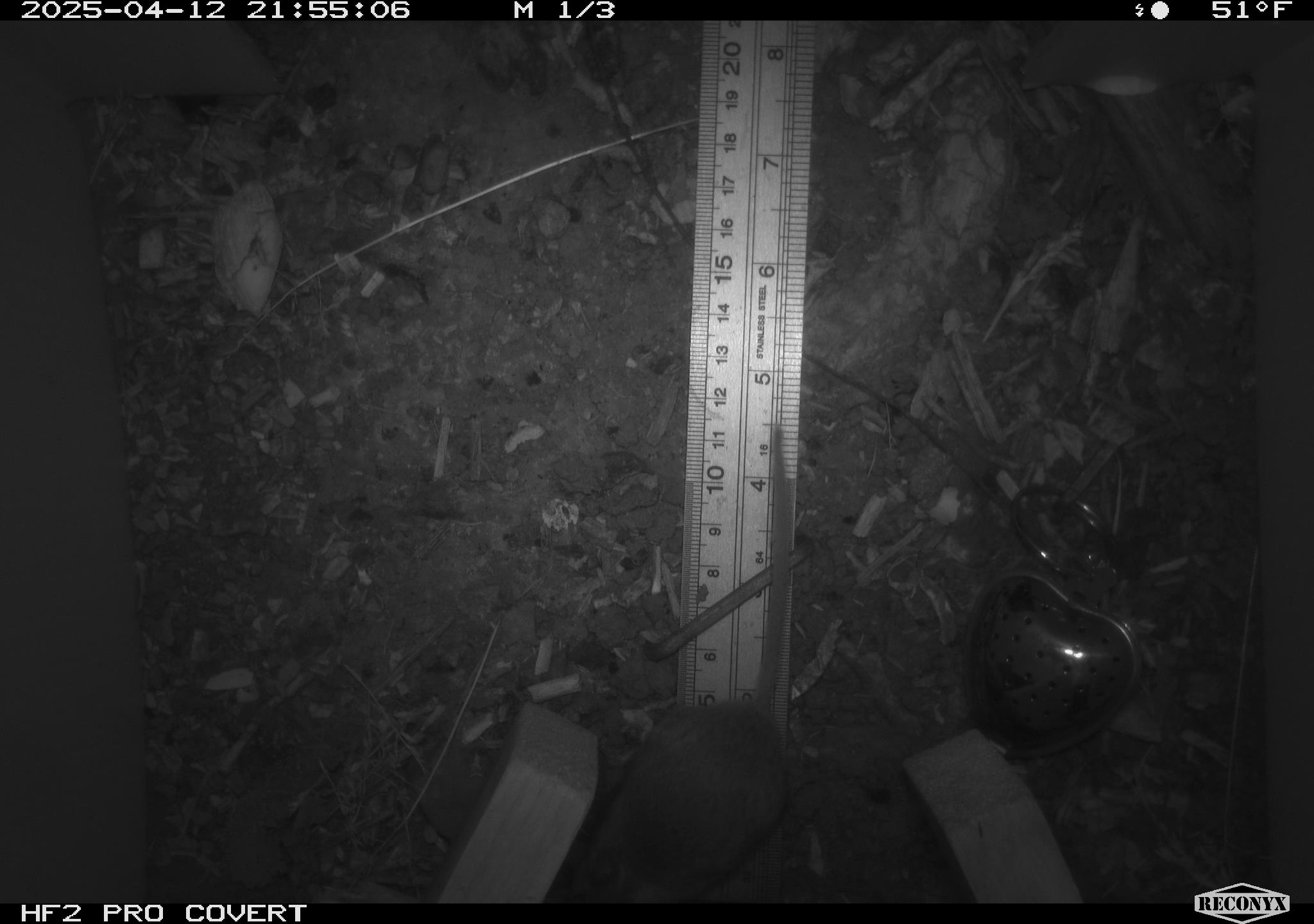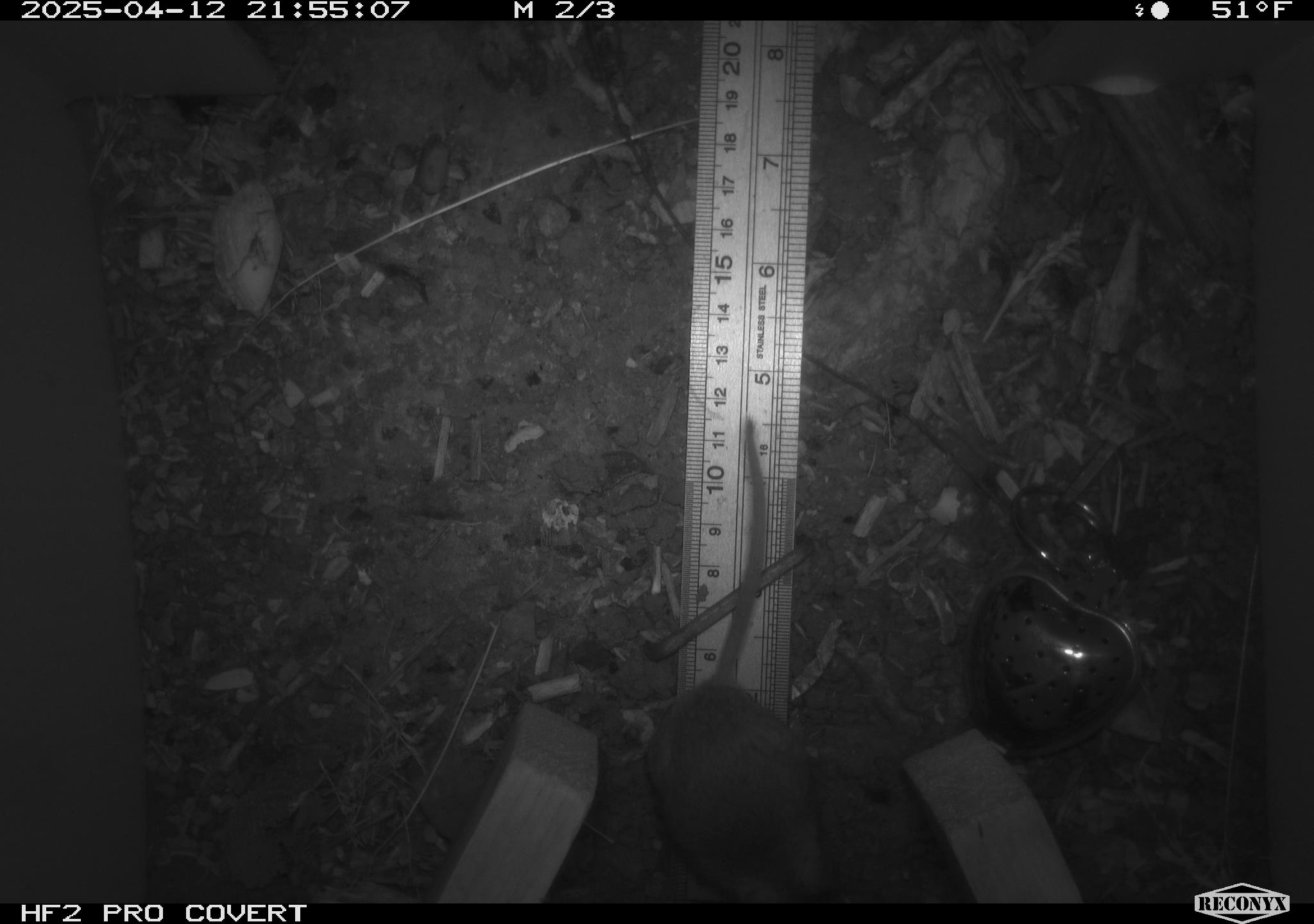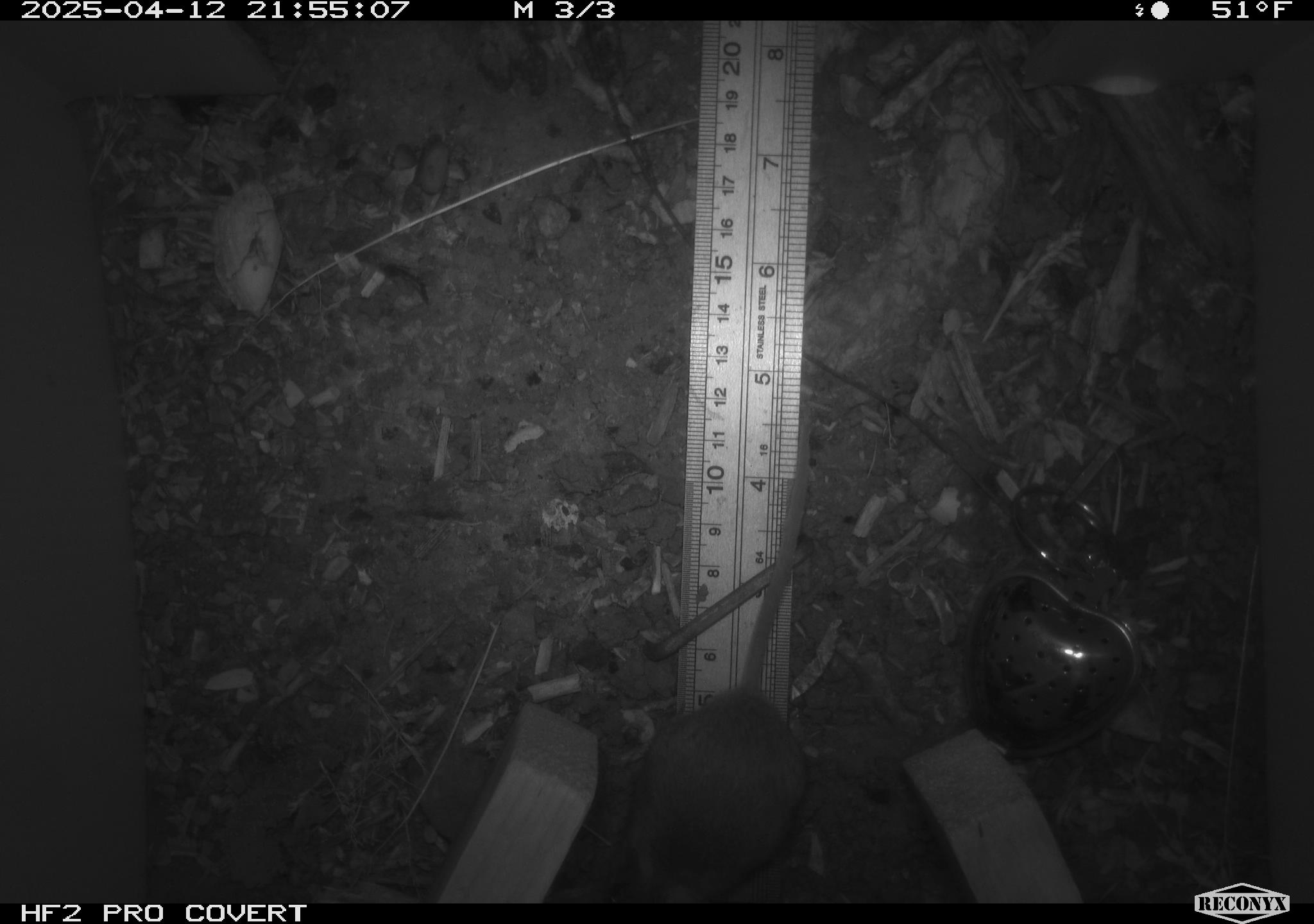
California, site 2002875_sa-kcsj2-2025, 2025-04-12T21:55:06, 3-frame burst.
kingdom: Animalia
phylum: Chordata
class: Mammalia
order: Rodentia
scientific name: Rodentia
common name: rodent